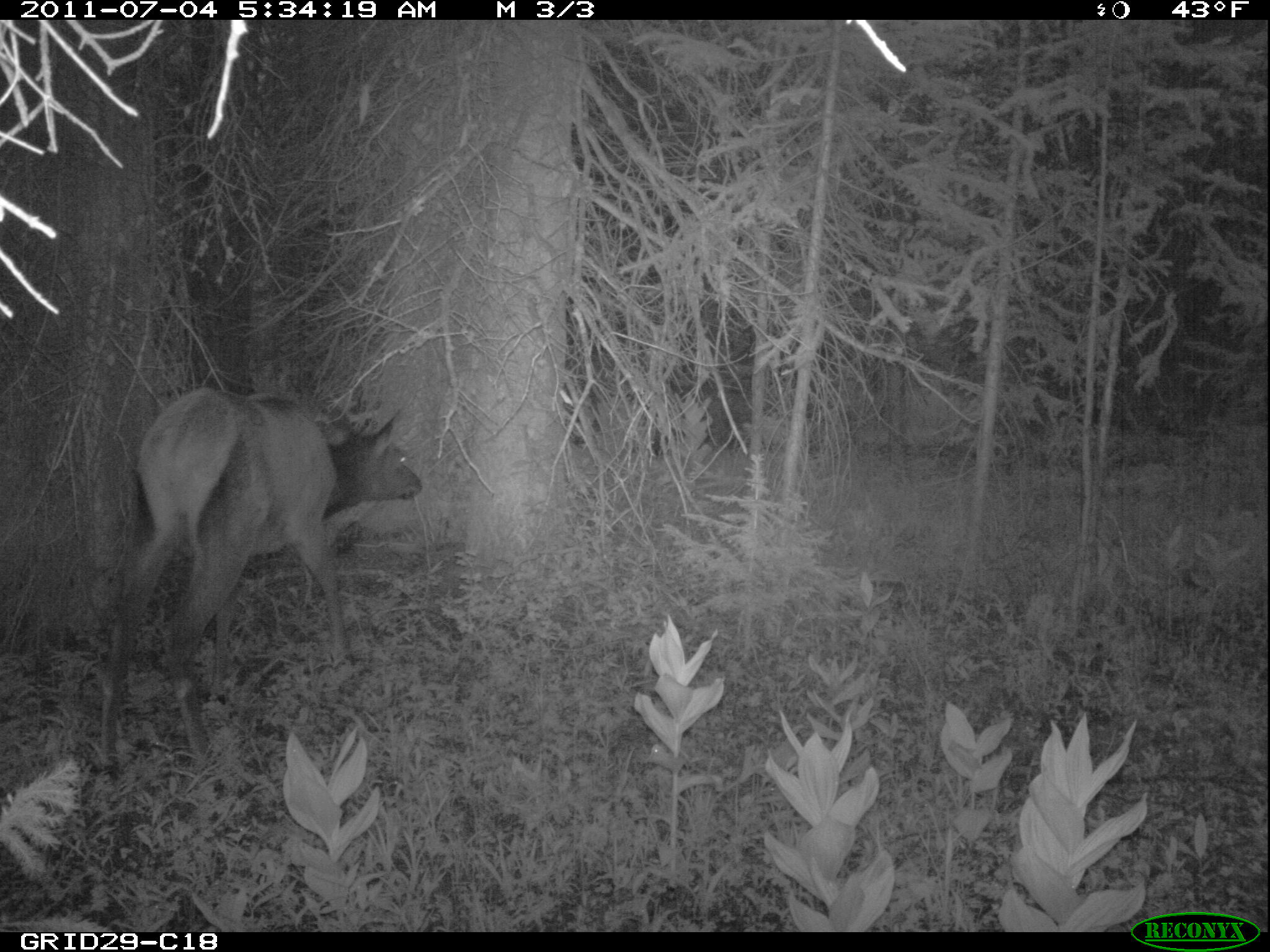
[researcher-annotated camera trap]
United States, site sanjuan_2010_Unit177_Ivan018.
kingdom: Animalia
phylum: Chordata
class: Mammalia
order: Artiodactyla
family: Cervidae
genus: Cervus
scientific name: Cervus elaphus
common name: red deer